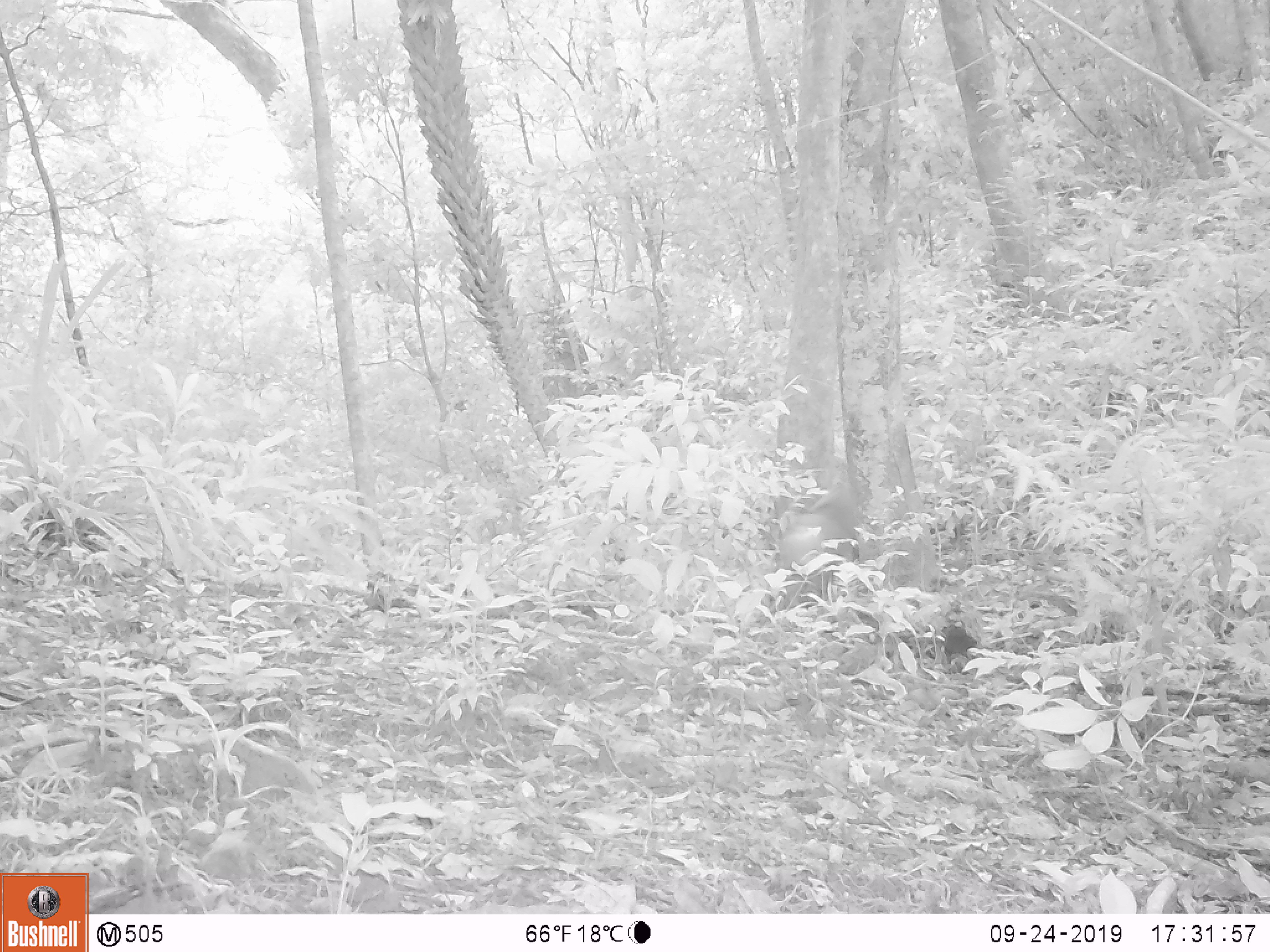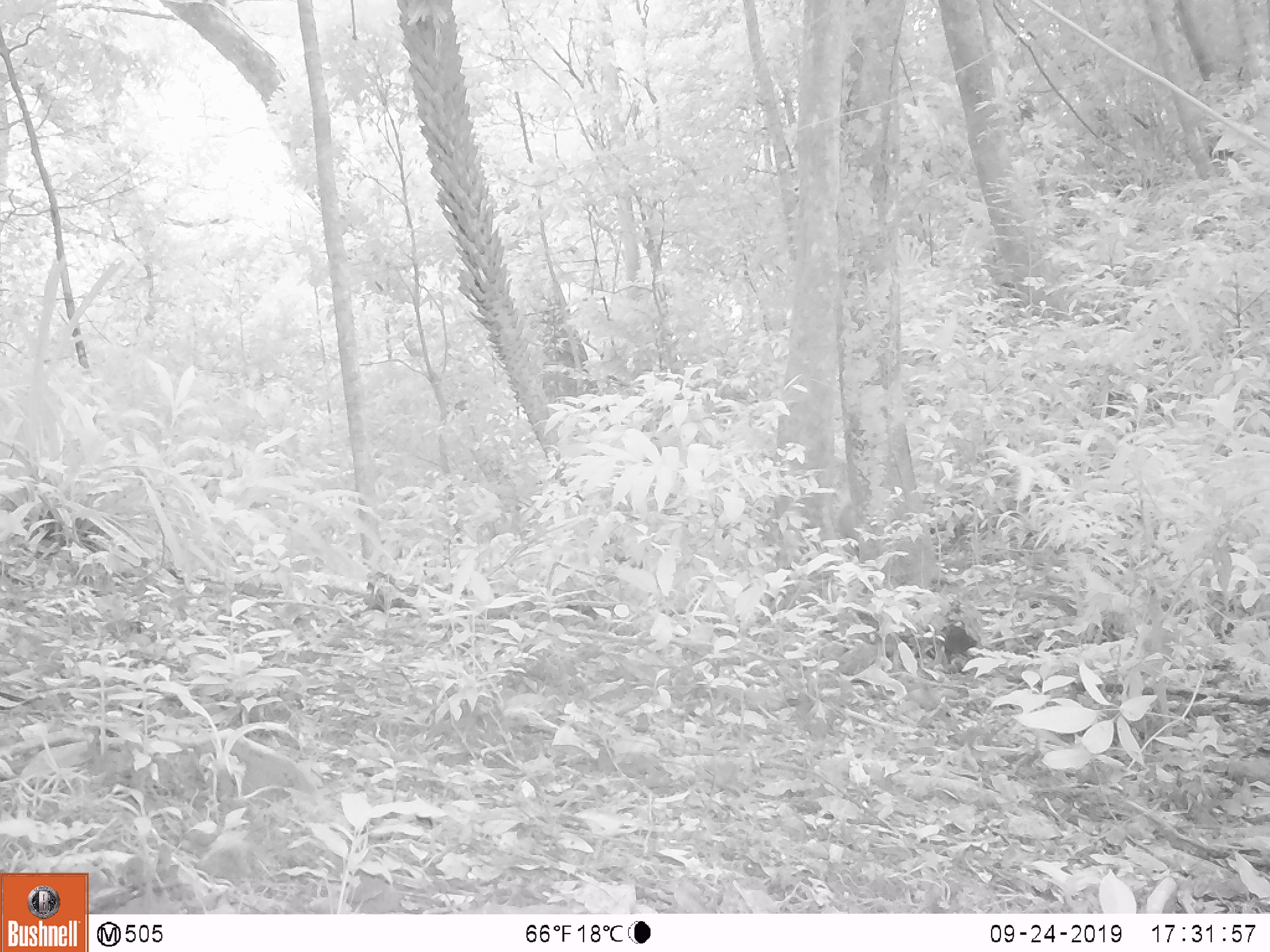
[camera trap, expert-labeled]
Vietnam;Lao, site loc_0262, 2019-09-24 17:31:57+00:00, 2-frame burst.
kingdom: Animalia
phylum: Chordata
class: Mammalia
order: Primates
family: Cercopithecidae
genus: Macaca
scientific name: Macaca nemestrina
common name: pig-tailed macaque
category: pig tailed macaque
Pig tailed macaque (pig-tailed macaque) (Macaca nemestrina). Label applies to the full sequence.